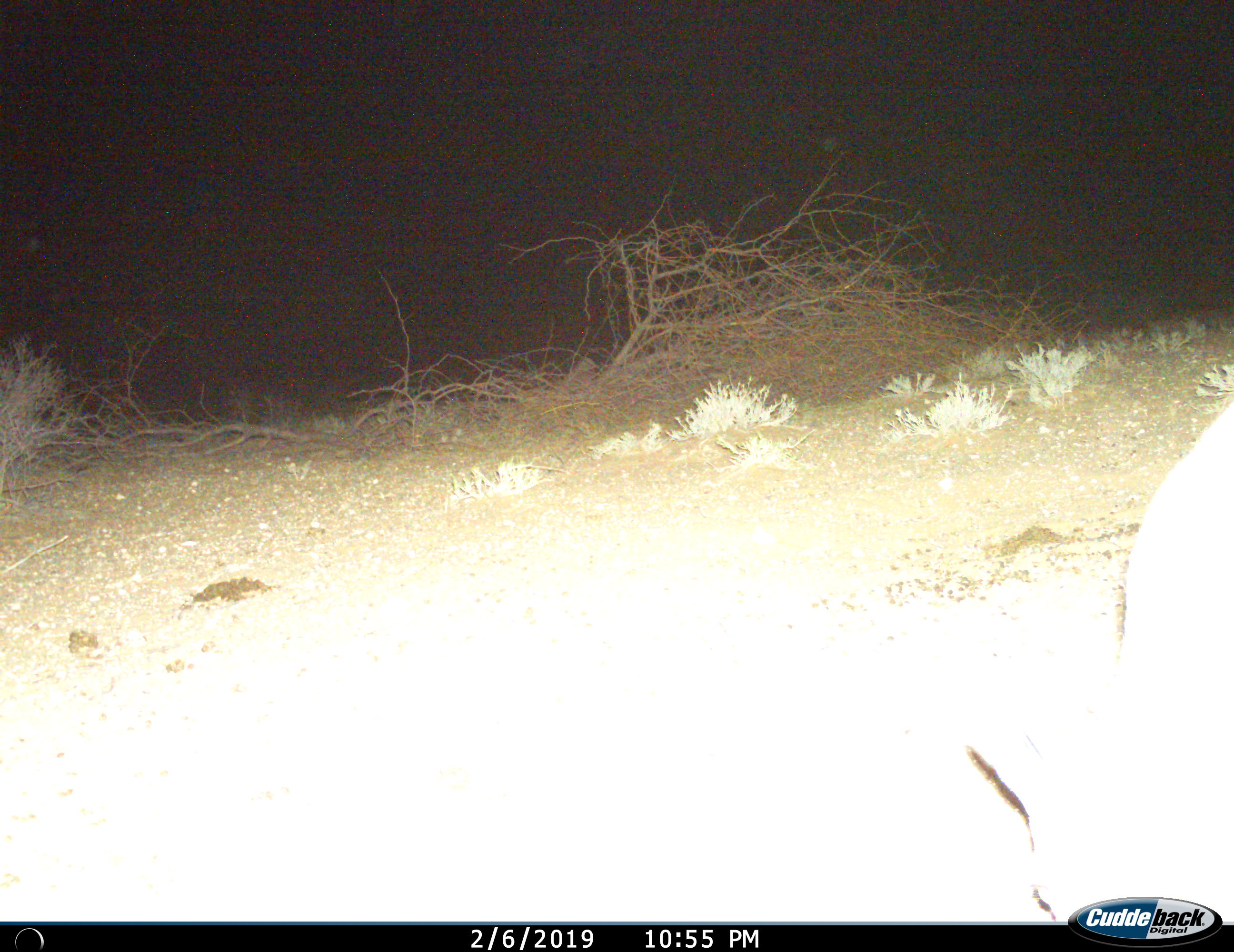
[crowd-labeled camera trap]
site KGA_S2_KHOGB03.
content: unidentified animal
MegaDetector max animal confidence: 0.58